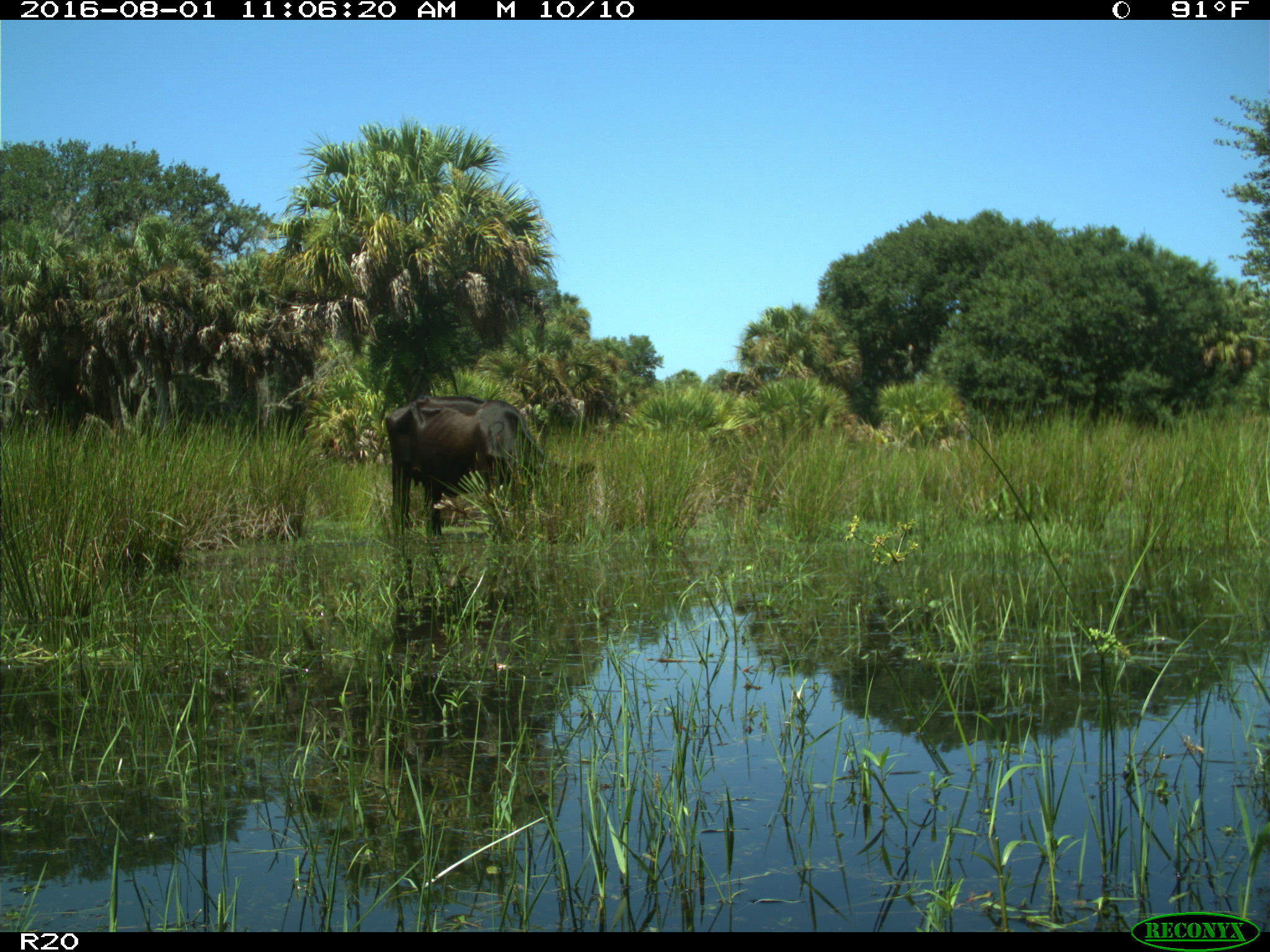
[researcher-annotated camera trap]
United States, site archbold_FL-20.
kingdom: Animalia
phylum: Chordata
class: Mammalia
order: Artiodactyla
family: Bovidae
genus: Bos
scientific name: Bos taurus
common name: domestic cow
Bos taurus (domestic cow).